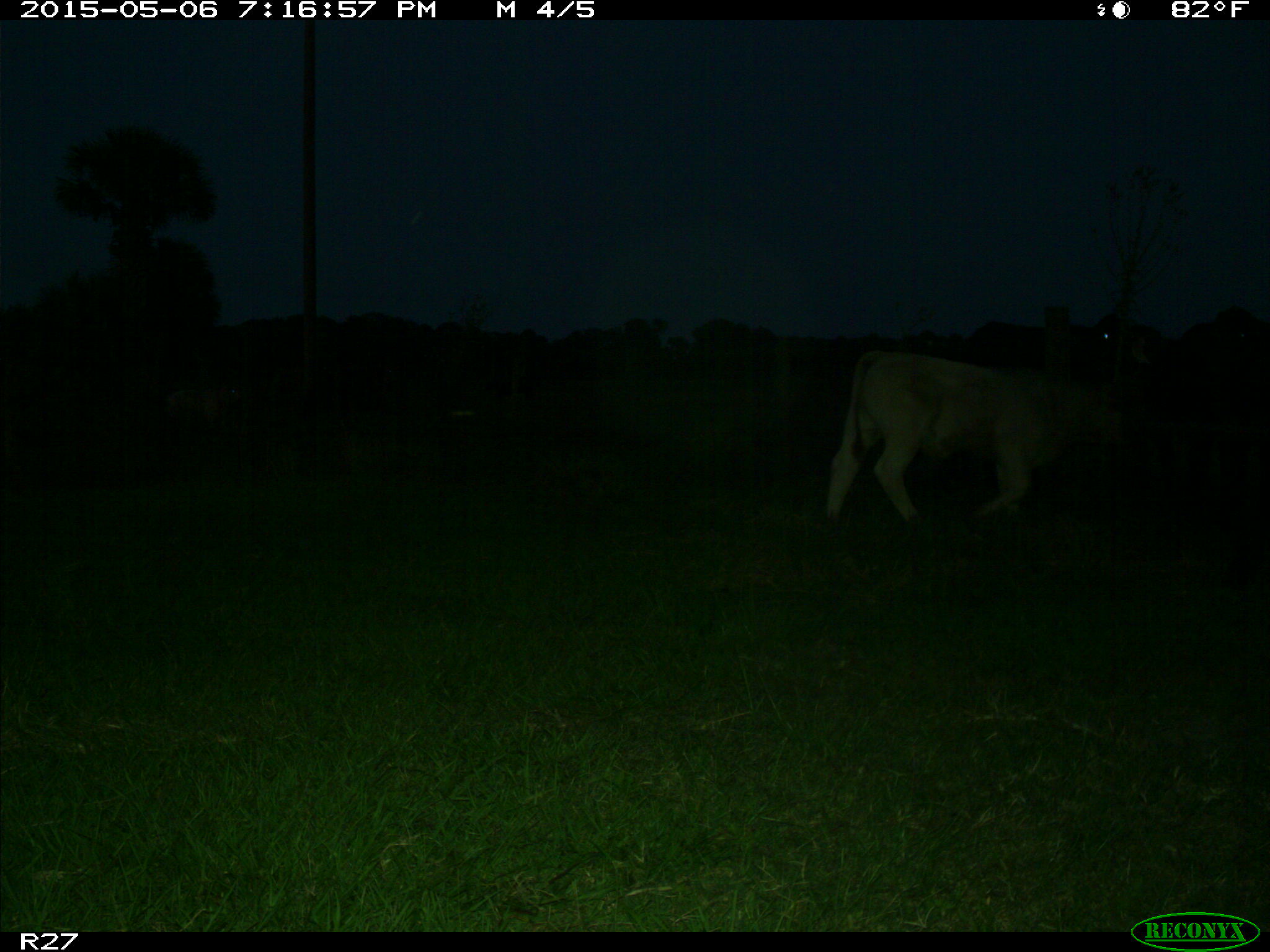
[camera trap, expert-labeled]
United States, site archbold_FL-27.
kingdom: Animalia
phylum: Chordata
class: Mammalia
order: Artiodactyla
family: Bovidae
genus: Bos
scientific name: Bos taurus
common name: domestic cow